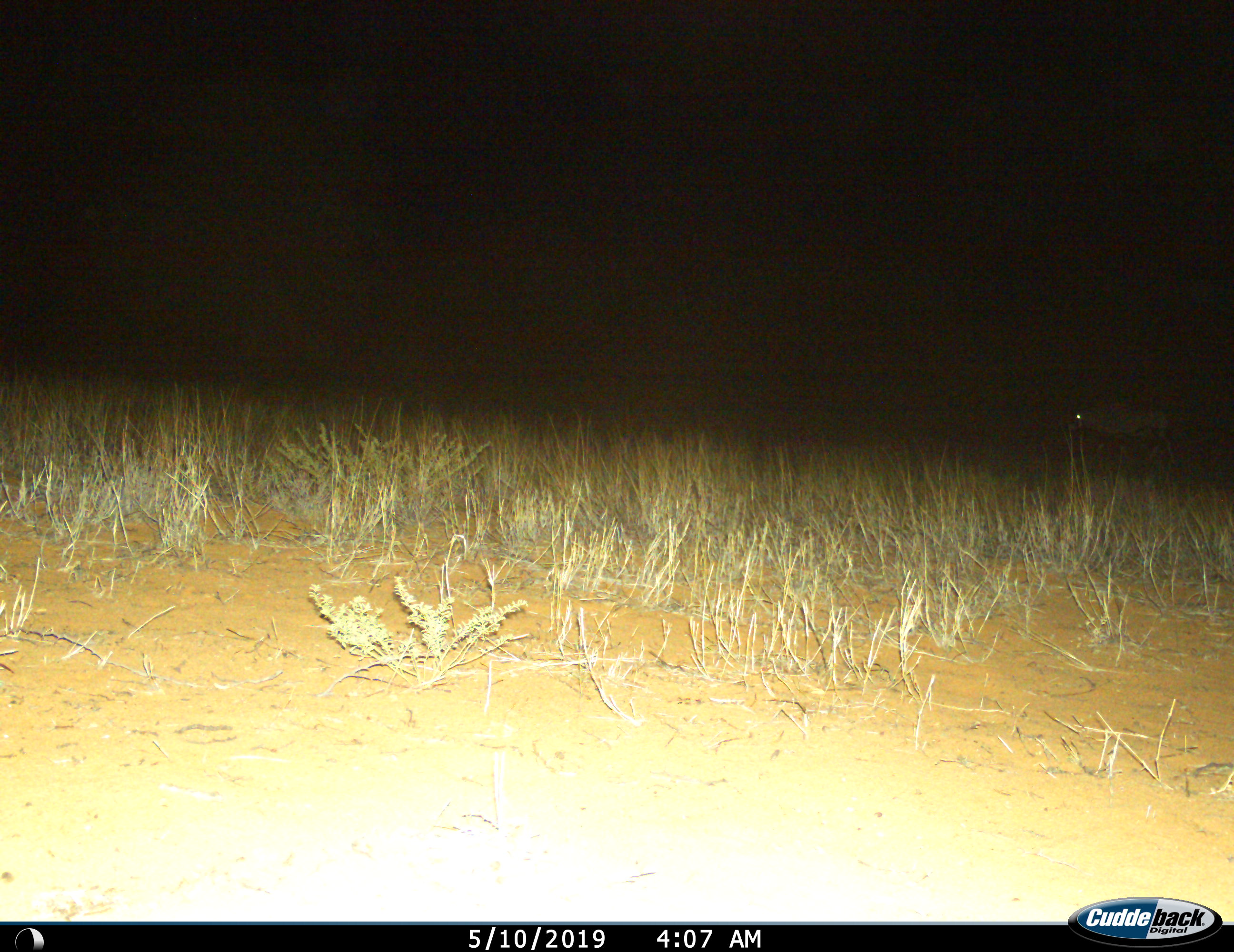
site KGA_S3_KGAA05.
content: unidentified animal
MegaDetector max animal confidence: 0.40